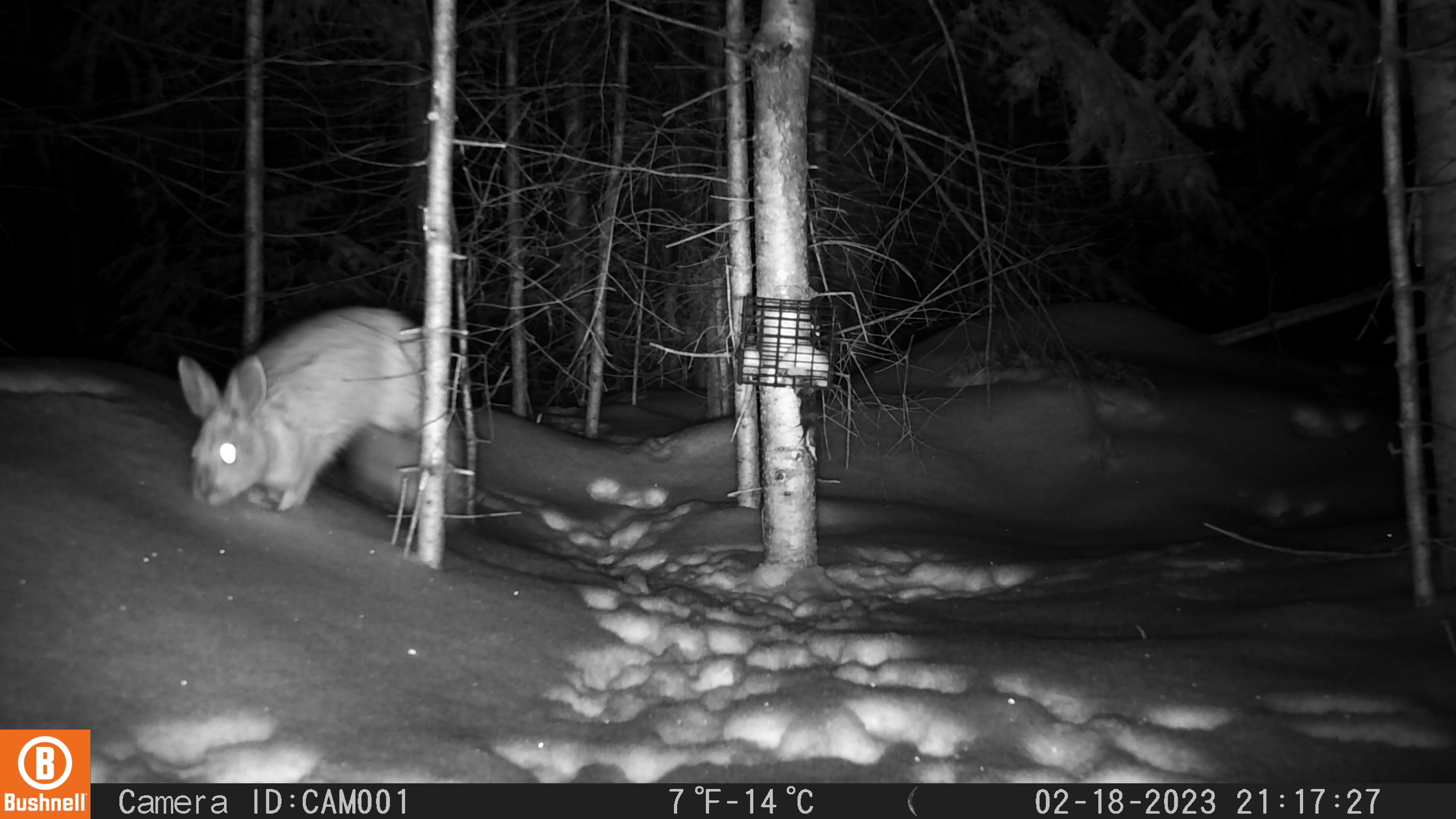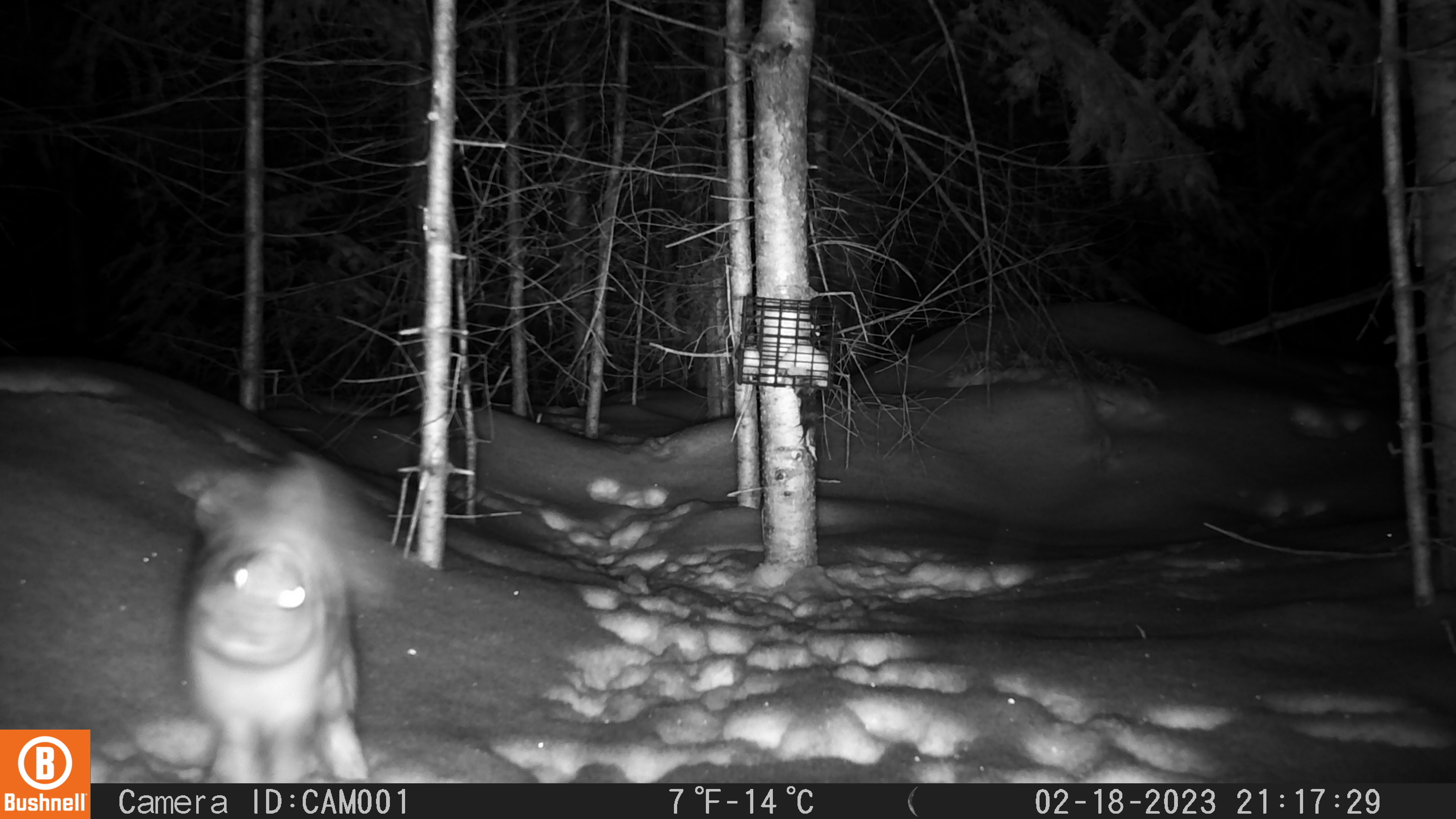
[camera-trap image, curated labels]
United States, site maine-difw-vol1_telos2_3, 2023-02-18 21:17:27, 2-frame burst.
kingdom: Animalia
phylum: Chordata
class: Mammalia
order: Lagomorpha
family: Leporidae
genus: Lepus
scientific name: Lepus americanus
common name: snowshoe hare